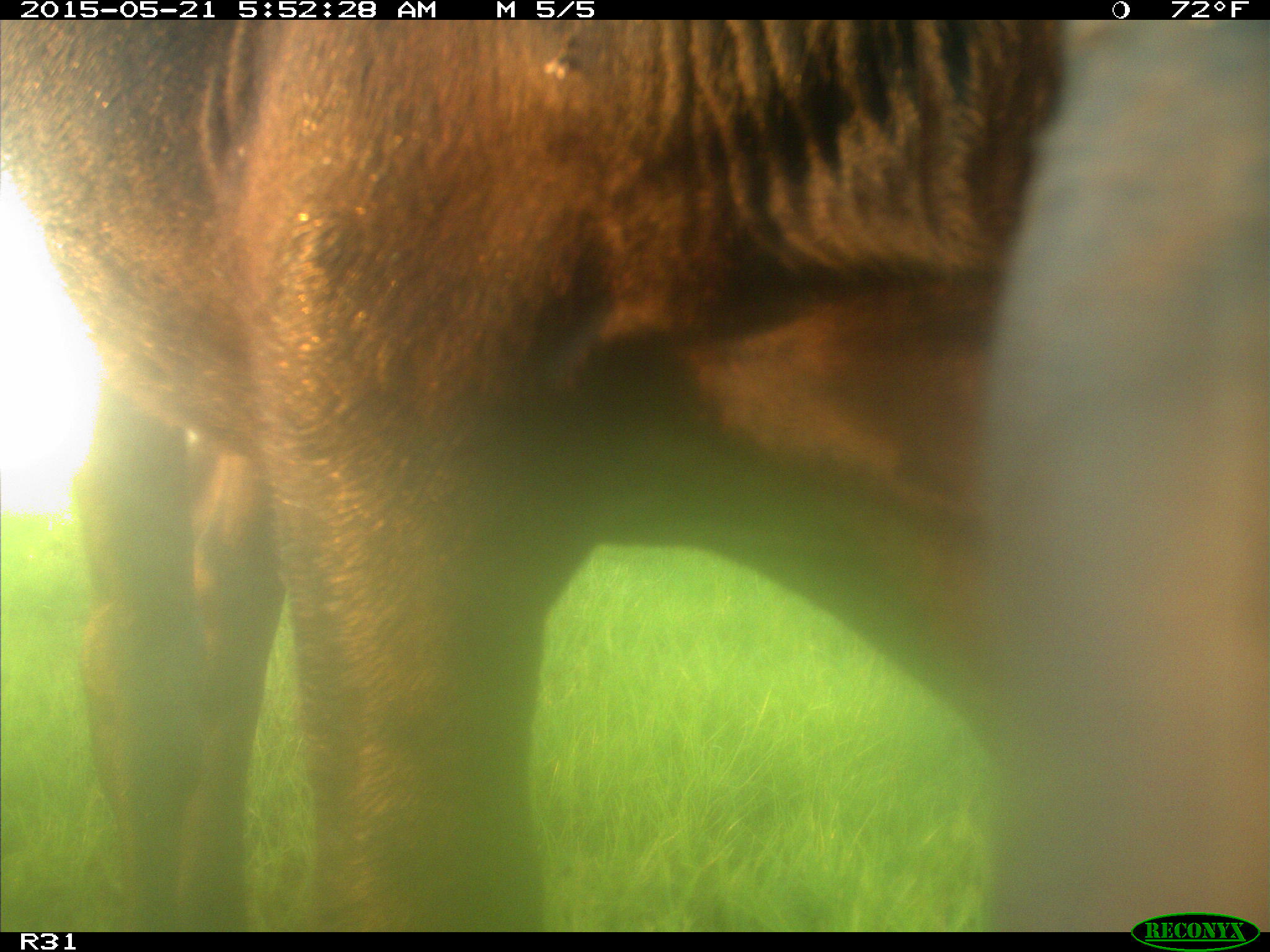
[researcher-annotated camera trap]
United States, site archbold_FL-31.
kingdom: Animalia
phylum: Chordata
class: Mammalia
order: Artiodactyla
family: Bovidae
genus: Bos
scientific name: Bos taurus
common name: domestic cow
Bos taurus (domestic cow).